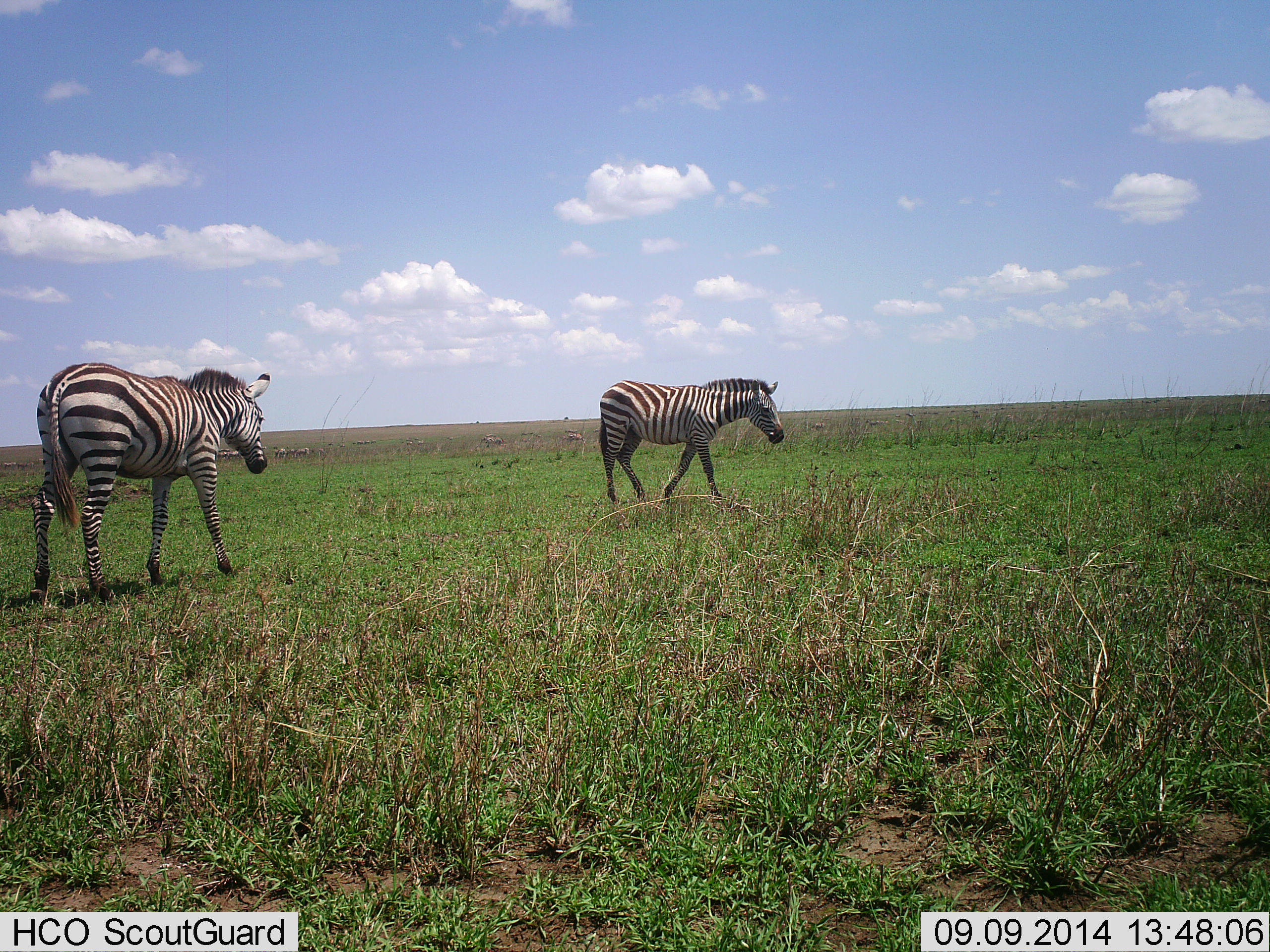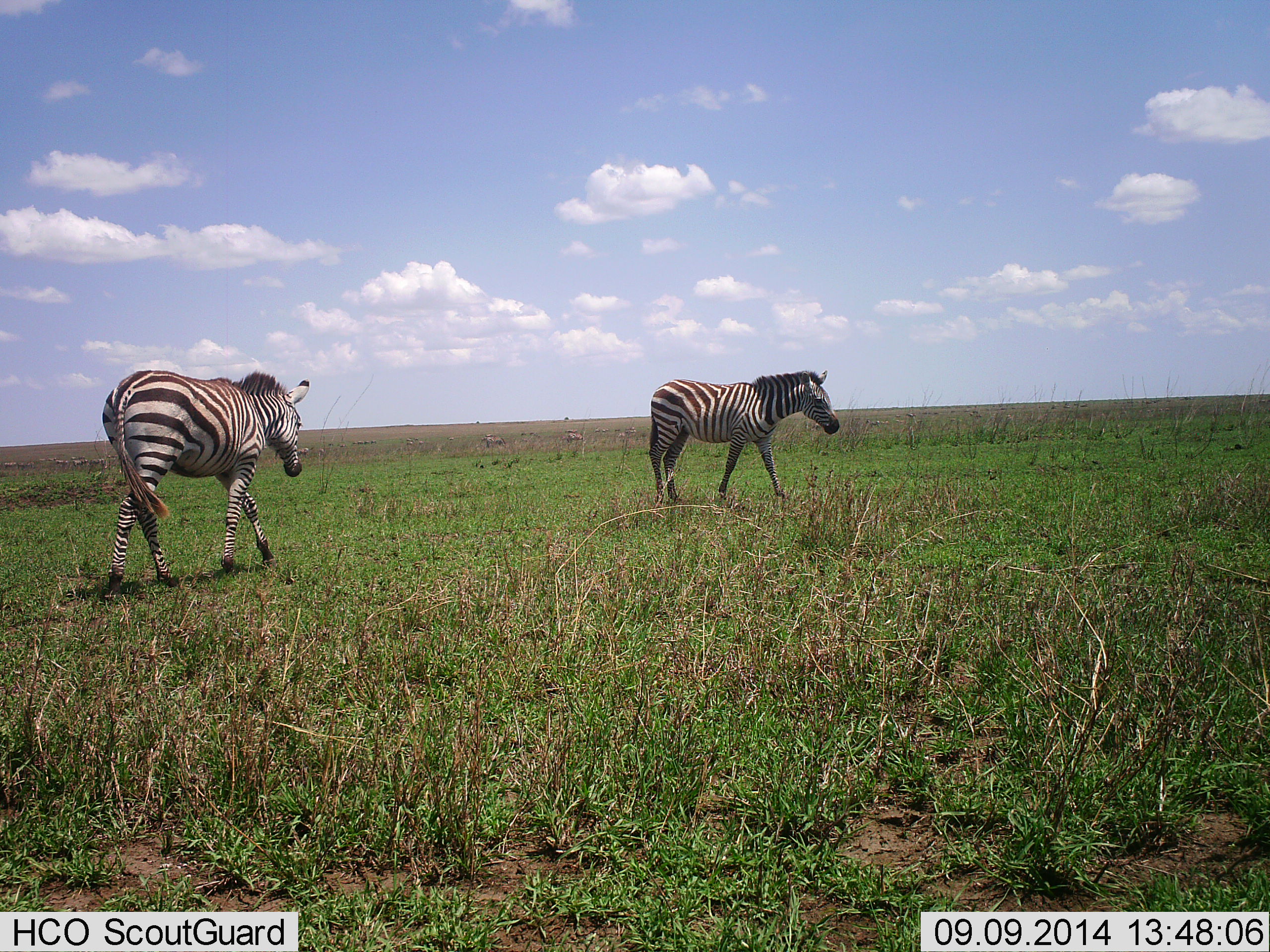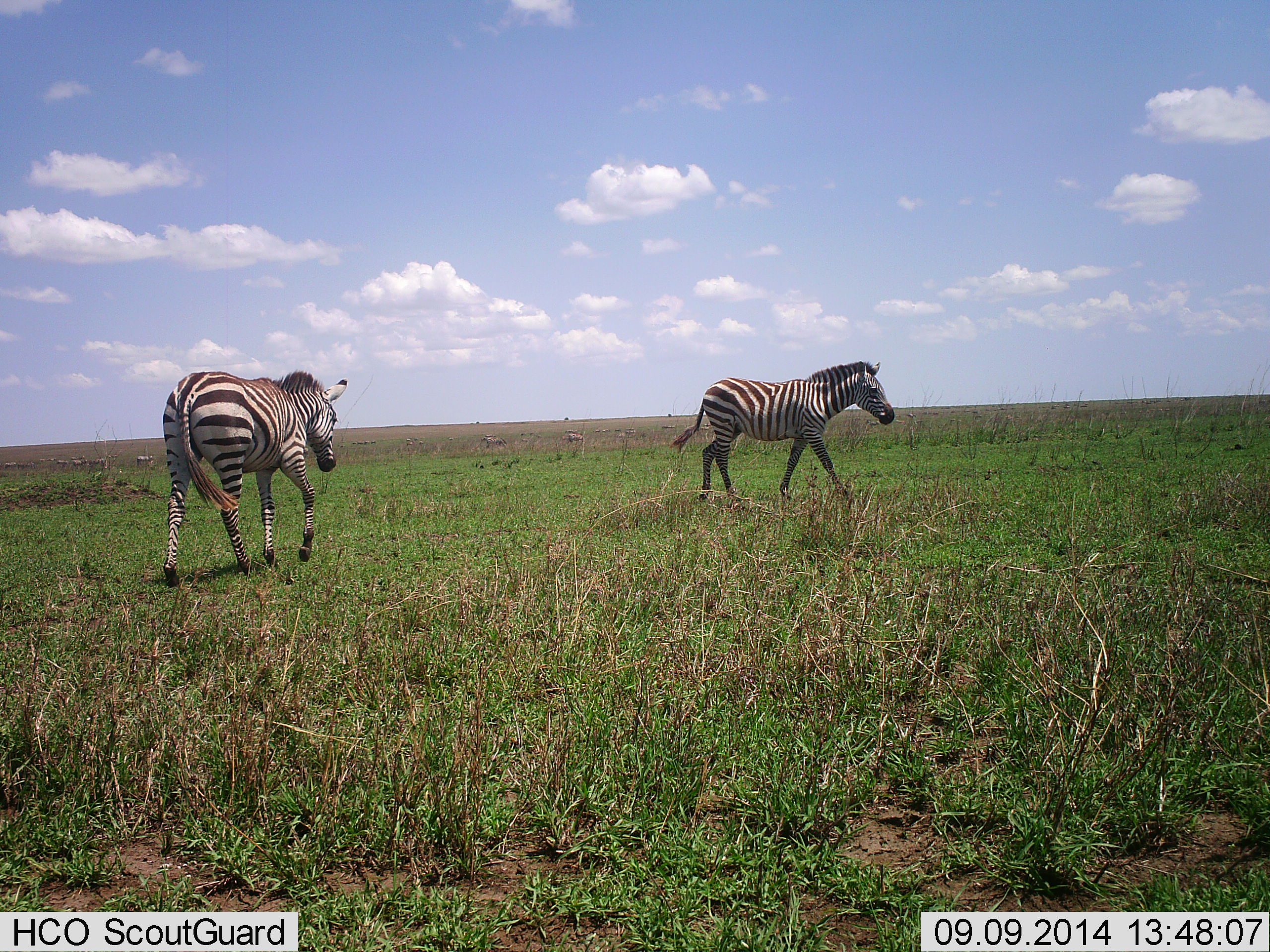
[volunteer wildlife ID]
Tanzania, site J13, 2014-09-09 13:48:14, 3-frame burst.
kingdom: Animalia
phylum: Chordata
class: Mammalia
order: Perissodactyla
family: Equidae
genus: Equus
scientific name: Equus quagga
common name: plains zebra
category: zebra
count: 2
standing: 0%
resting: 0%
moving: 100%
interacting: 0%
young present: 0%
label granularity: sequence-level